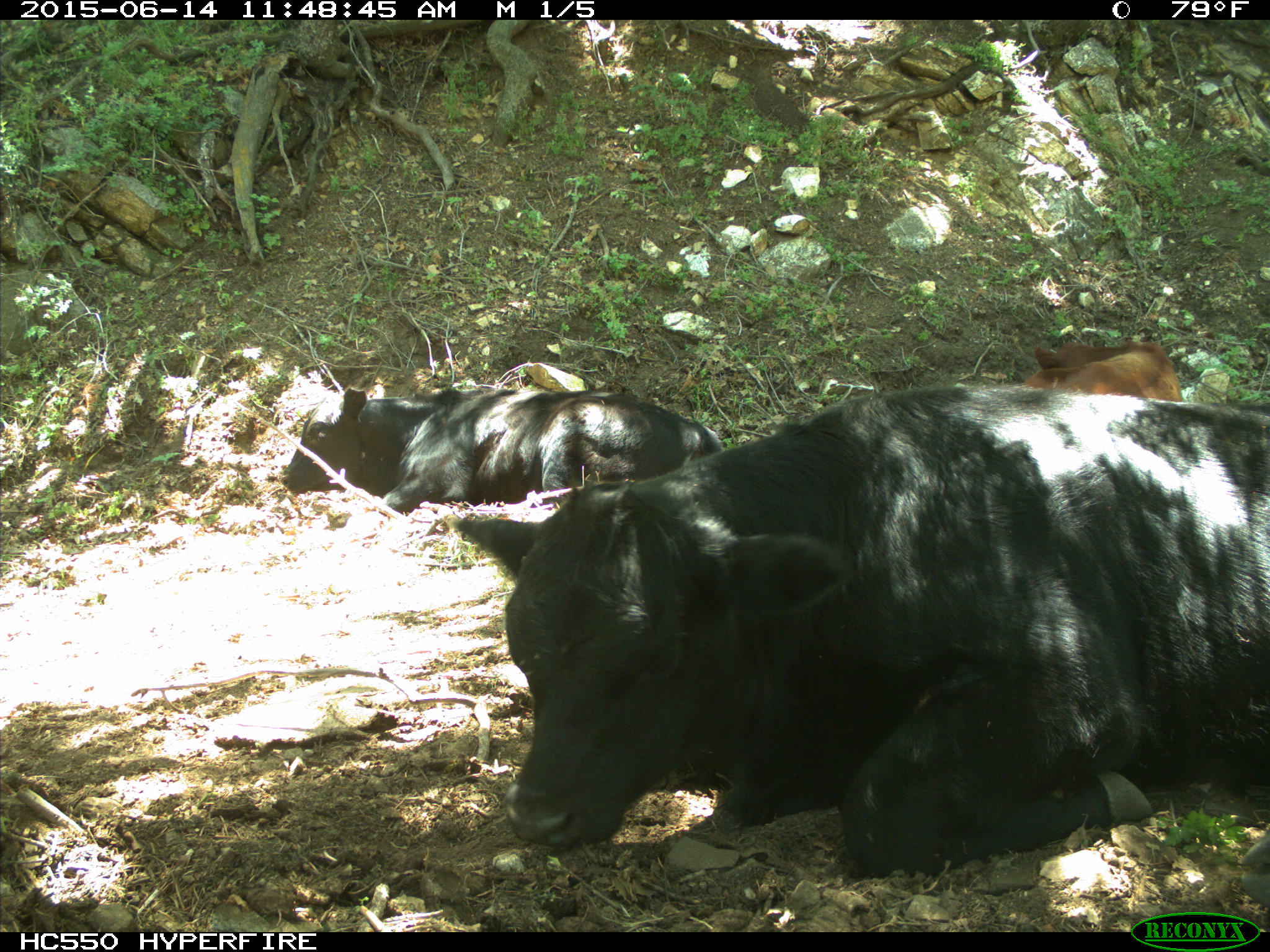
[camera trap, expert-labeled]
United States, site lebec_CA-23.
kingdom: Animalia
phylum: Chordata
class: Mammalia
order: Artiodactyla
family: Bovidae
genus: Bos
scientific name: Bos taurus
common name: domestic cow